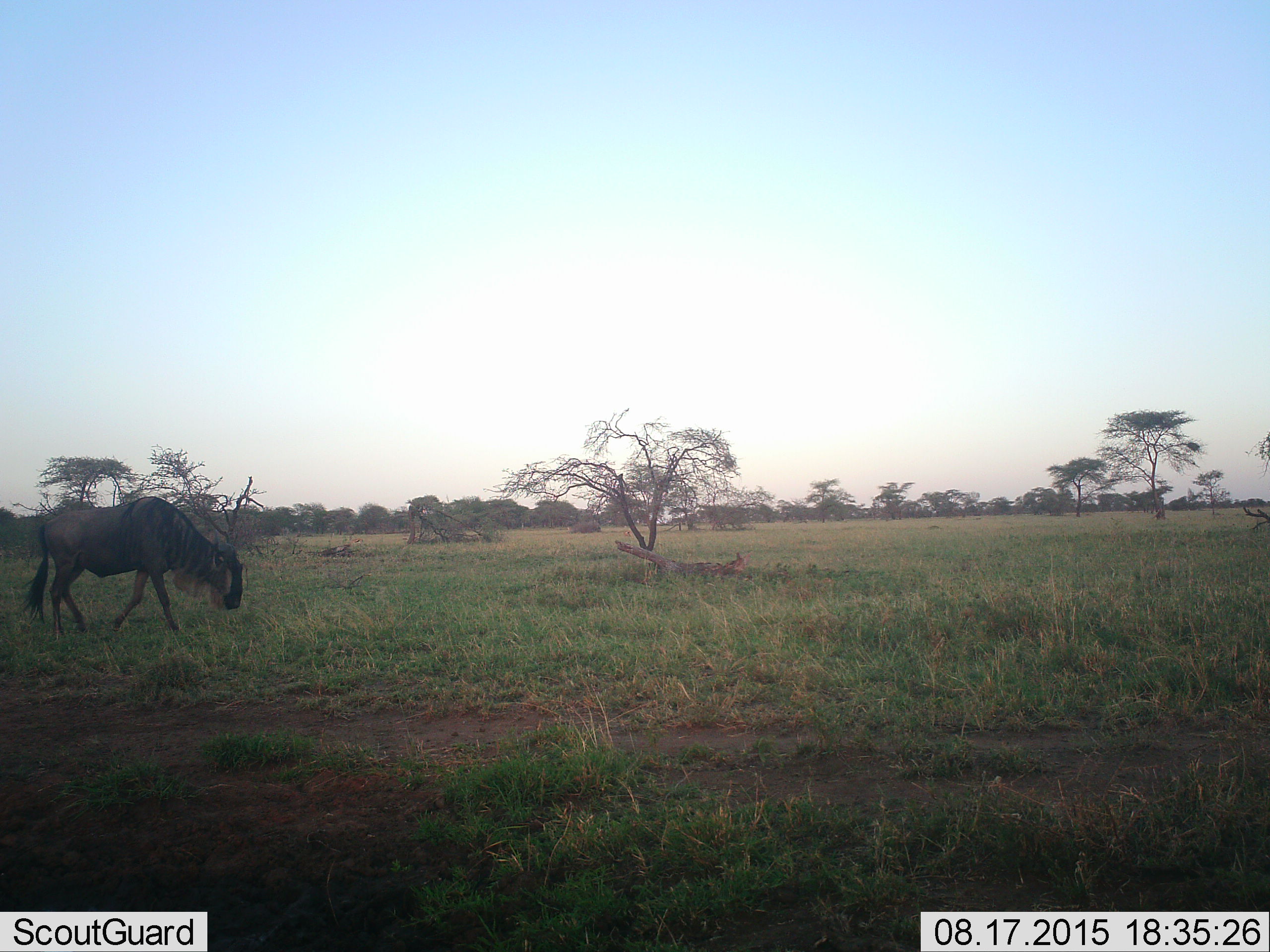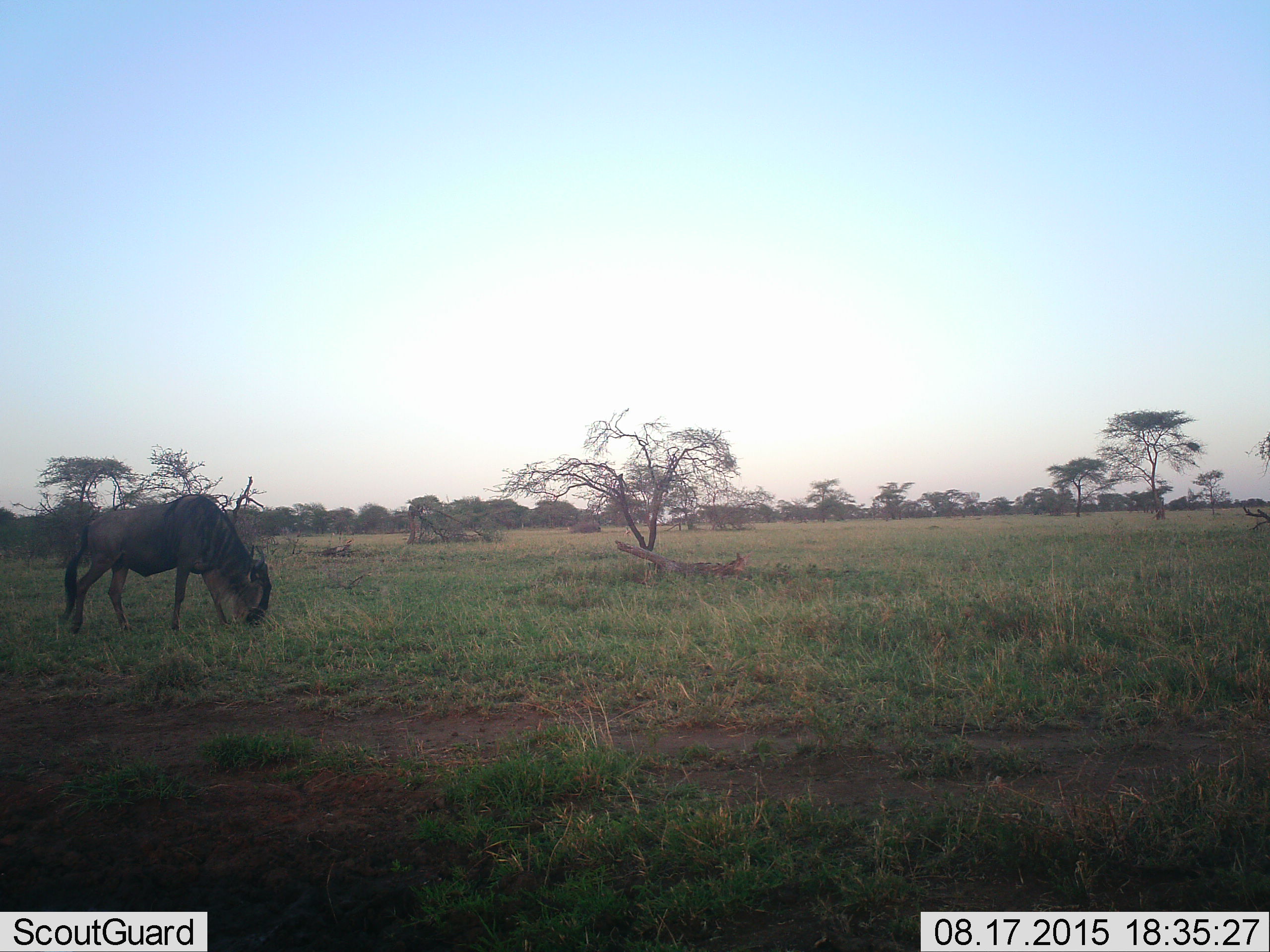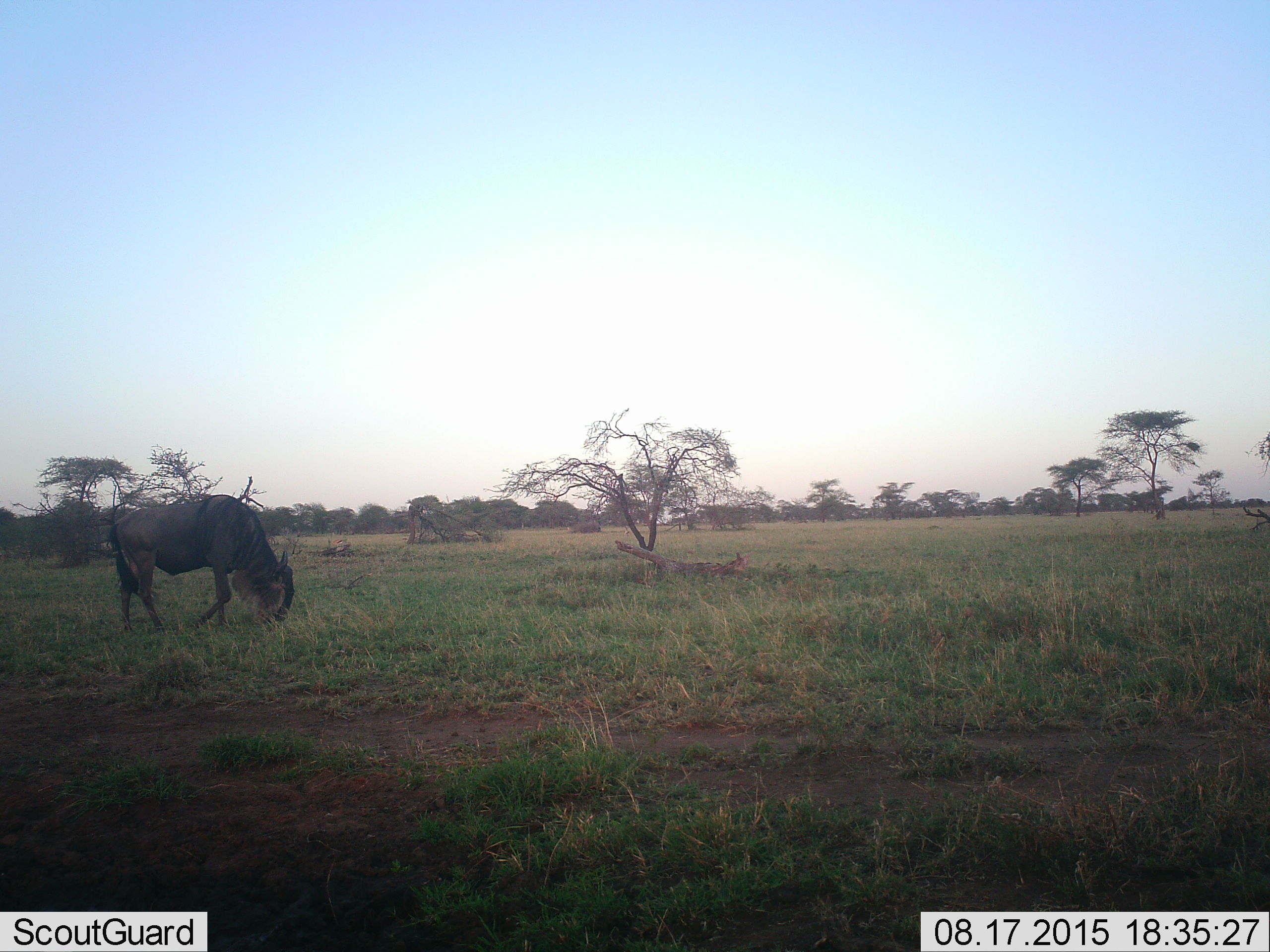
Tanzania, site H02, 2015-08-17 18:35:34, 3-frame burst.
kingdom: Animalia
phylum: Chordata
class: Mammalia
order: Artiodactyla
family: Bovidae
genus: Connochaetes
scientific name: Connochaetes taurinus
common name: blue wildebeest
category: wildebeest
Wildebeest (blue wildebeest) (Connochaetes taurinus), count 1. Behavior (volunteer vote fractions): standing 10%, resting 0%, moving 80%, interacting 0%. Young present (vote fraction): 0%. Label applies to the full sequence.